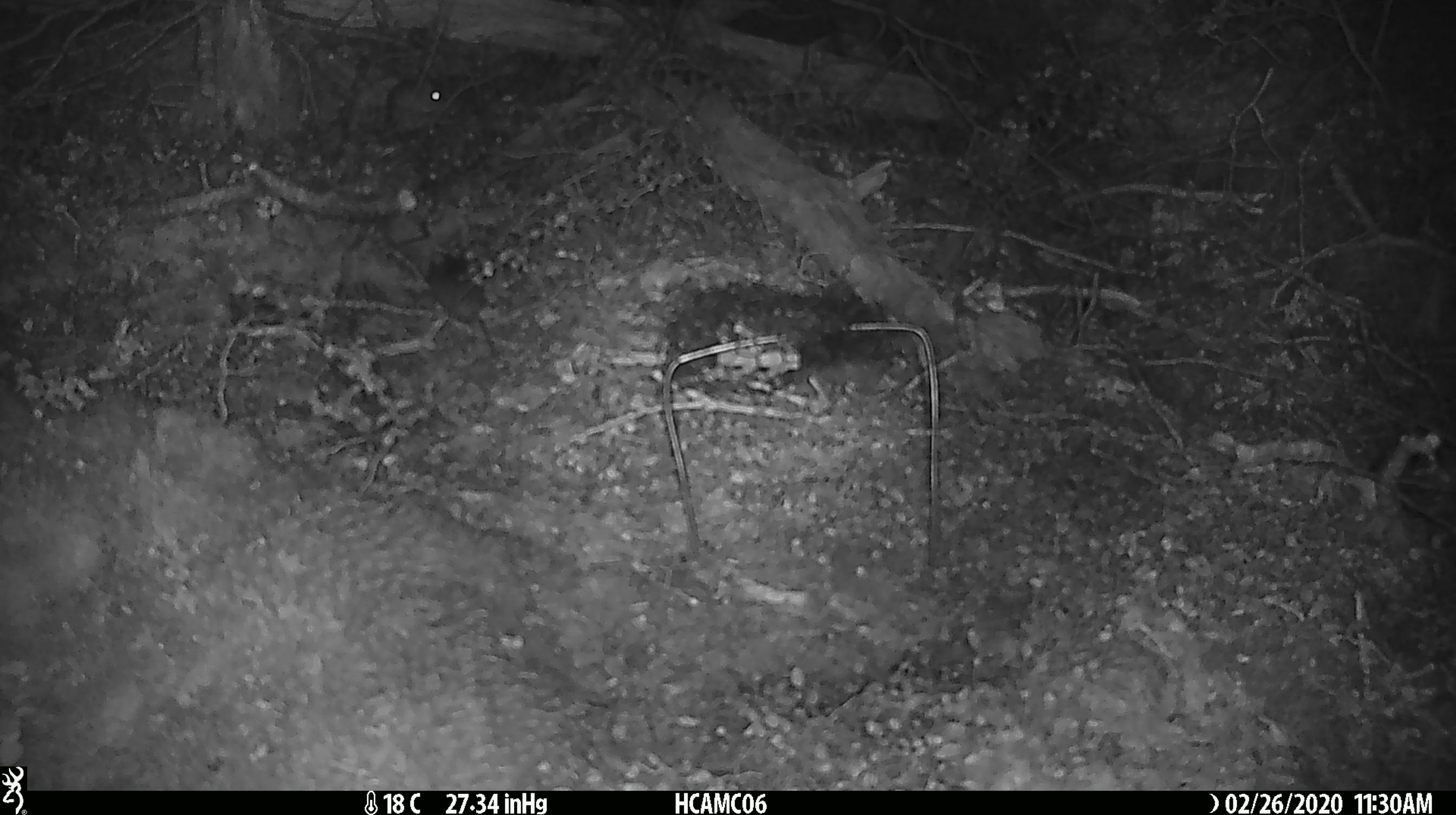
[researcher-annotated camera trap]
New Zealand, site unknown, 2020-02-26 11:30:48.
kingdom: Animalia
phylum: Chordata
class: Mammalia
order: Rodentia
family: Muridae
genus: Mus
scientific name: Mus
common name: mouse